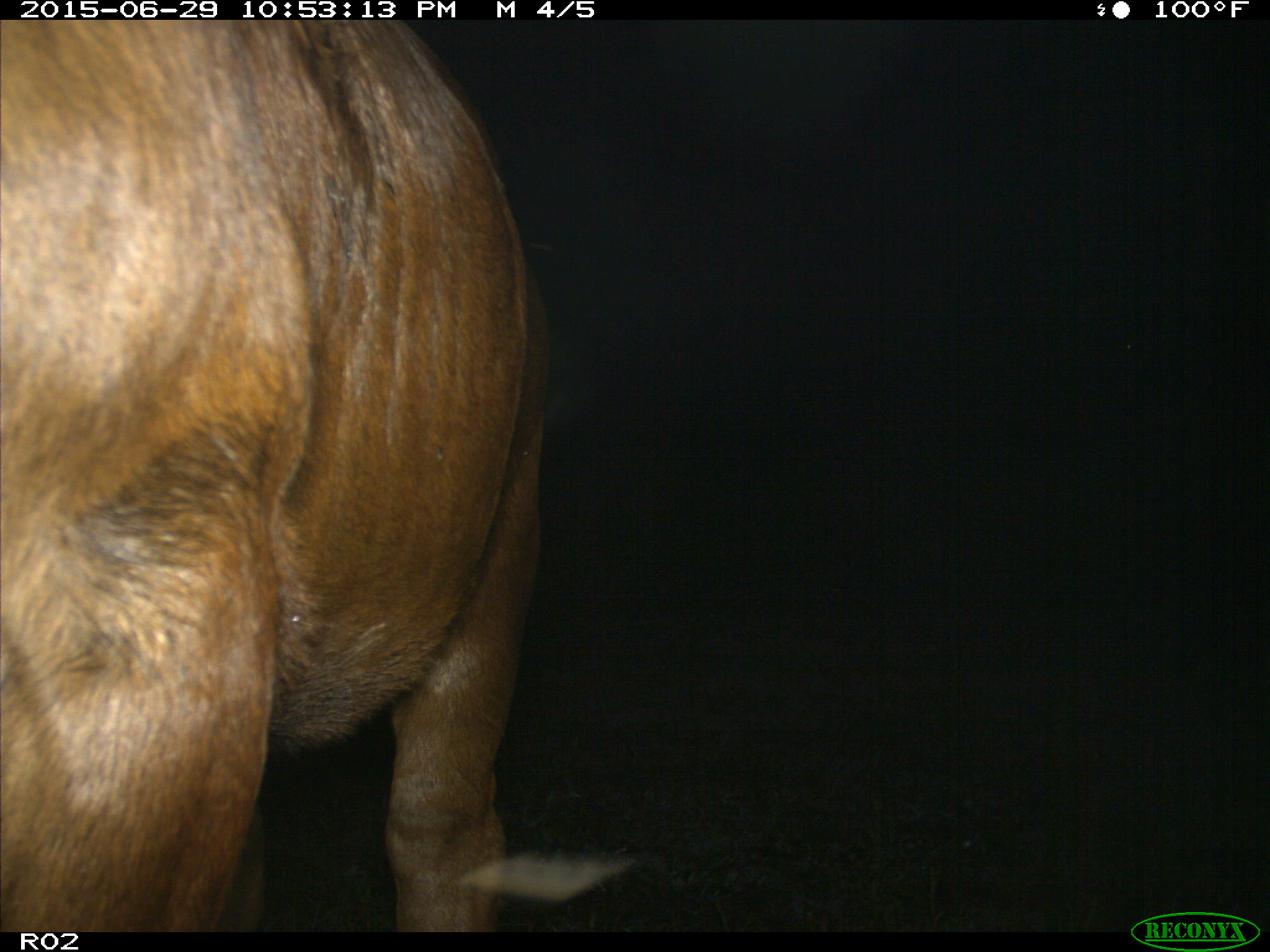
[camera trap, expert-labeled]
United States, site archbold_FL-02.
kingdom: Animalia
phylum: Chordata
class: Mammalia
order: Artiodactyla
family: Bovidae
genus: Bos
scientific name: Bos taurus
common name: domestic cow